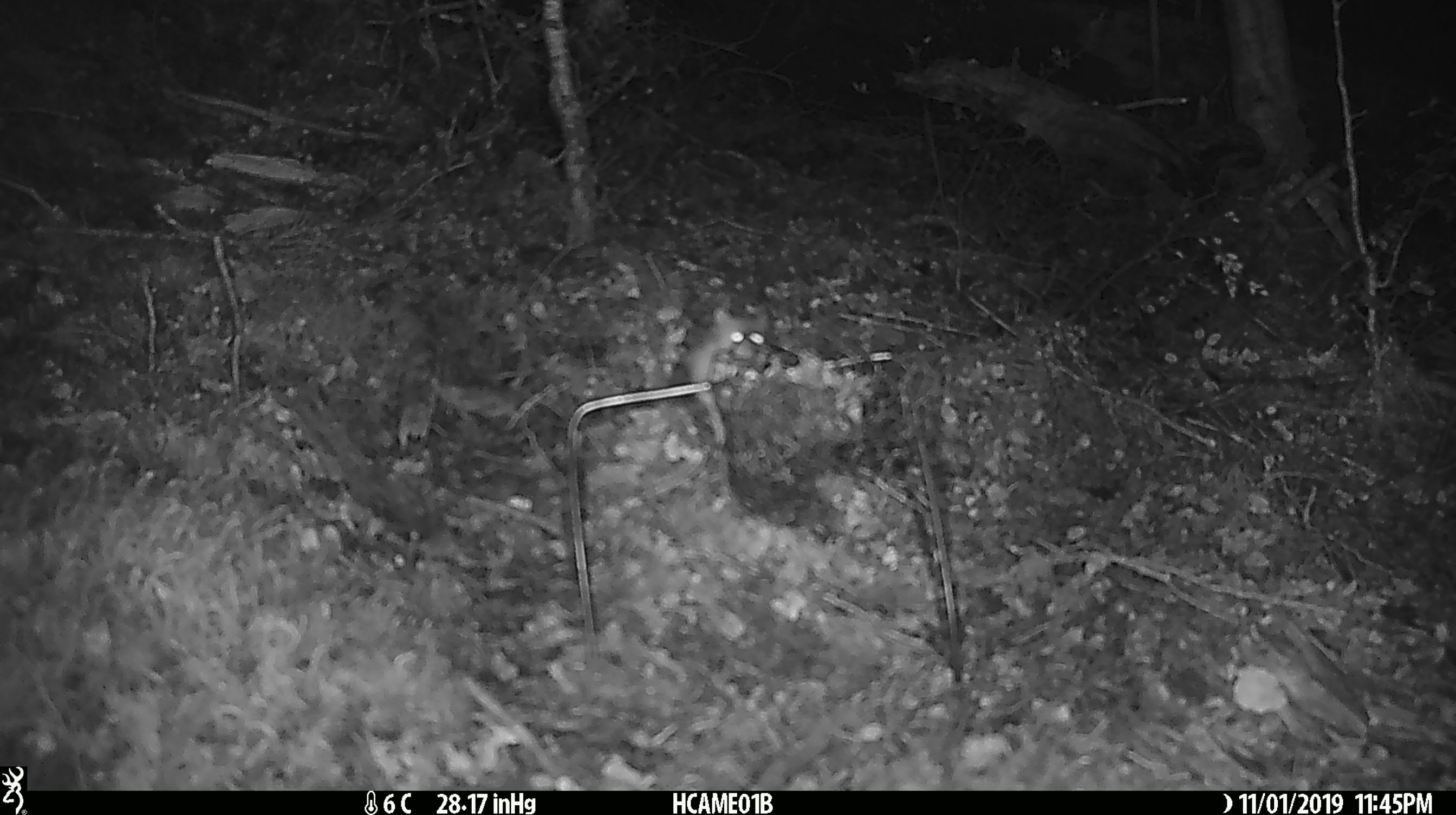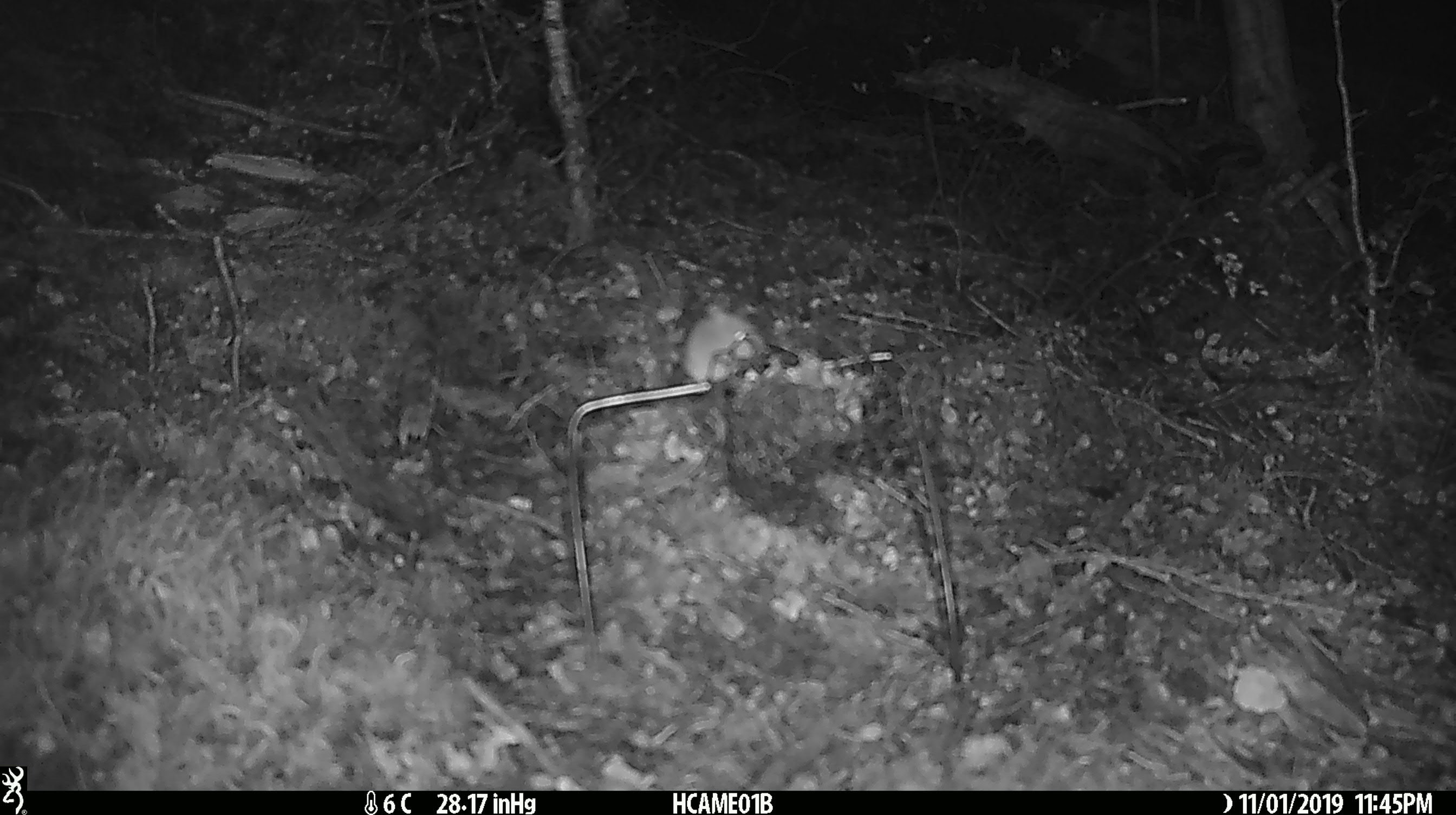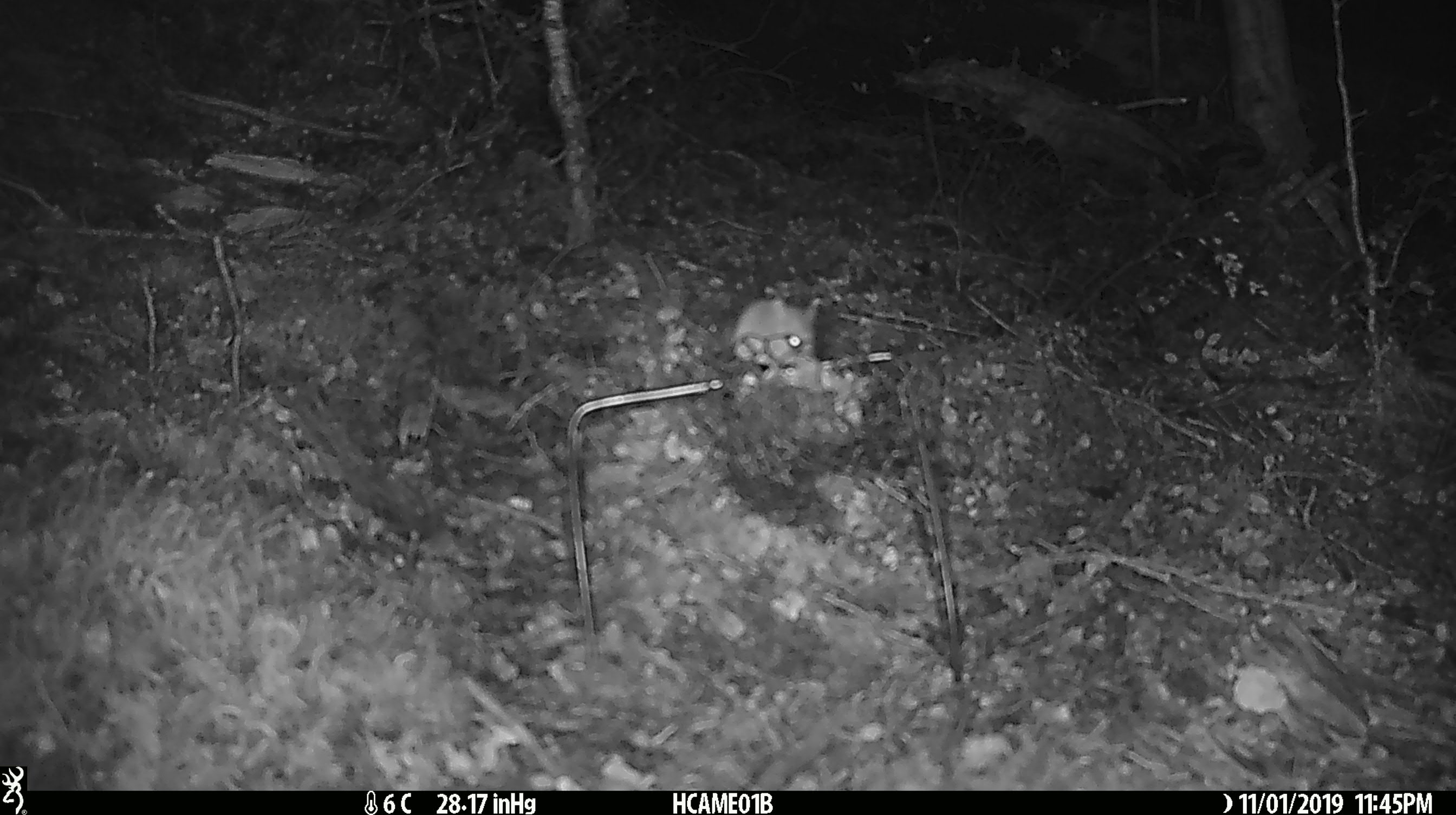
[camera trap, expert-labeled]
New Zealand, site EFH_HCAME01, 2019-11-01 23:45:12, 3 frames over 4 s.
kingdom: Animalia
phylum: Chordata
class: Mammalia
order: Rodentia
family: Muridae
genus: Mus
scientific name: Mus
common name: mouse